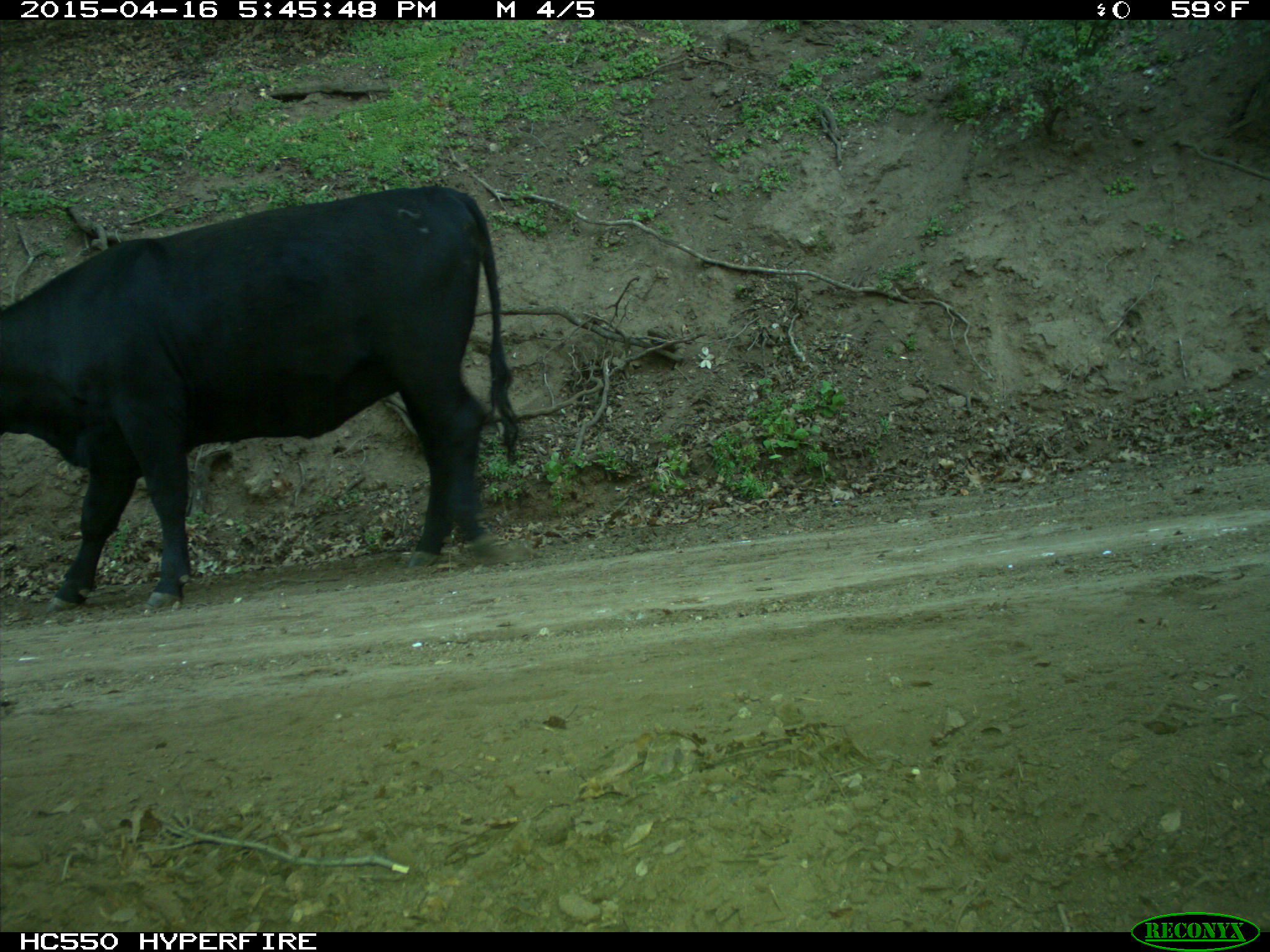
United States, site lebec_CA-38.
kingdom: Animalia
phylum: Chordata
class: Mammalia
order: Artiodactyla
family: Bovidae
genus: Bos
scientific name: Bos taurus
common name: domestic cow